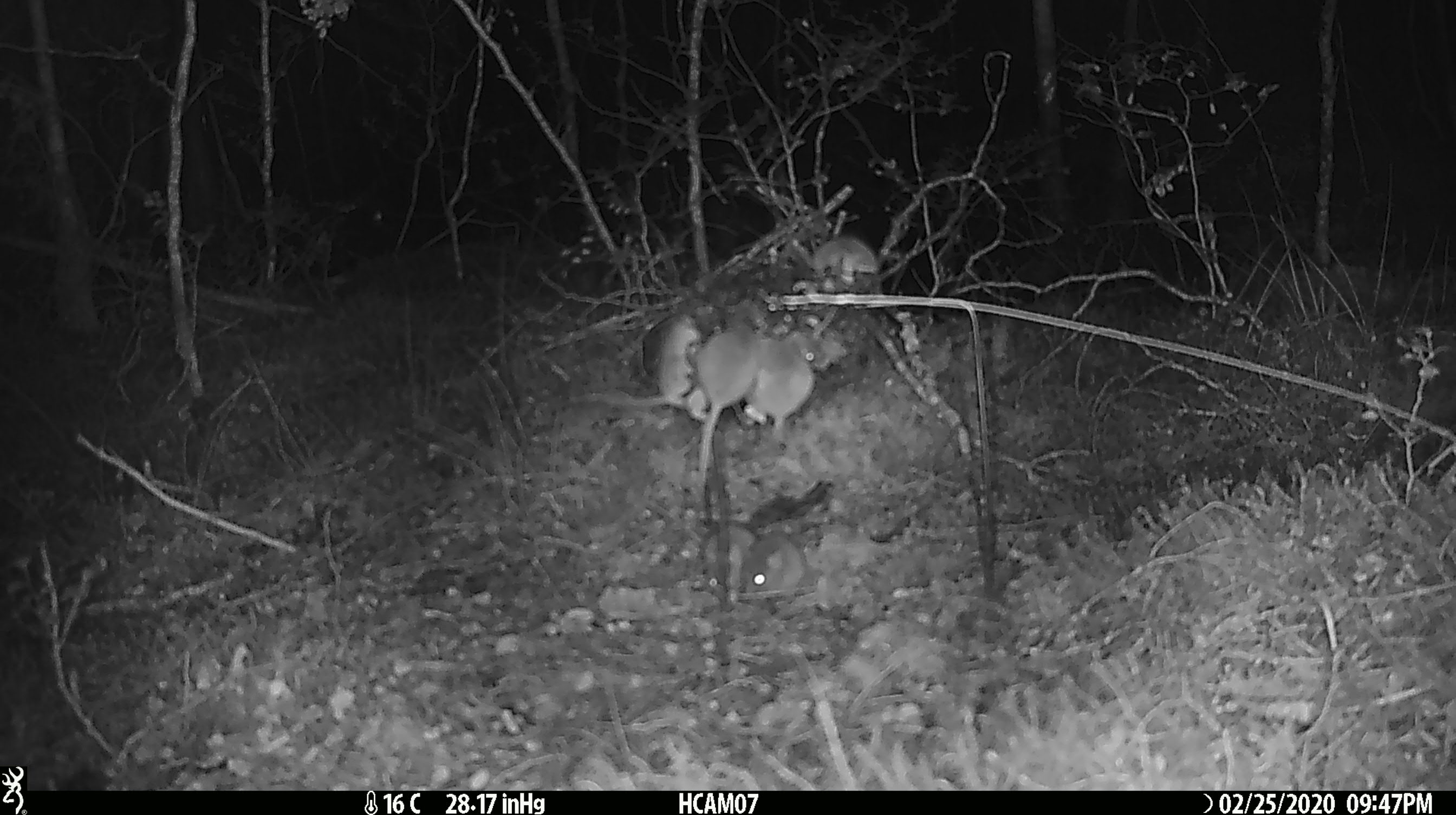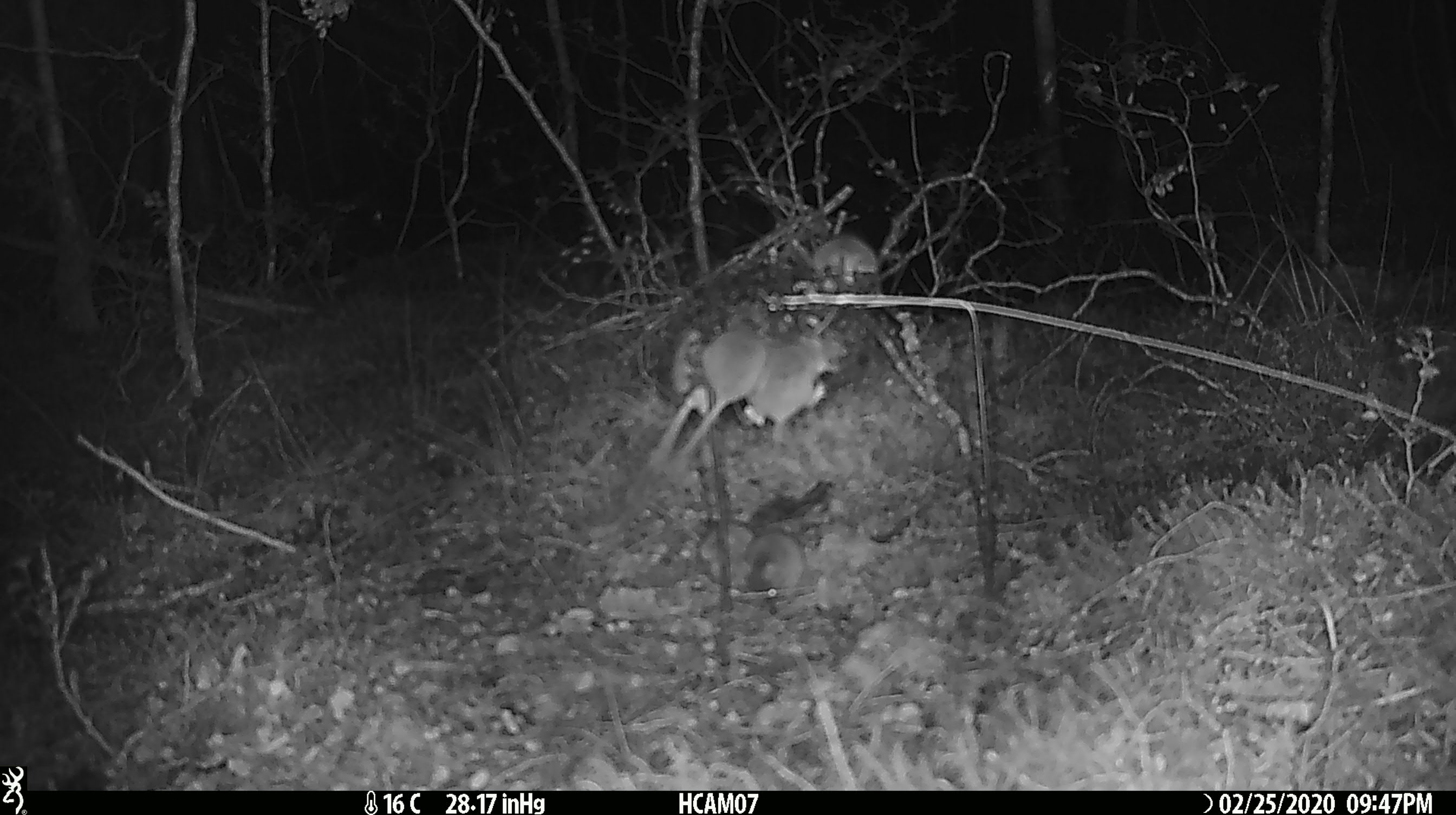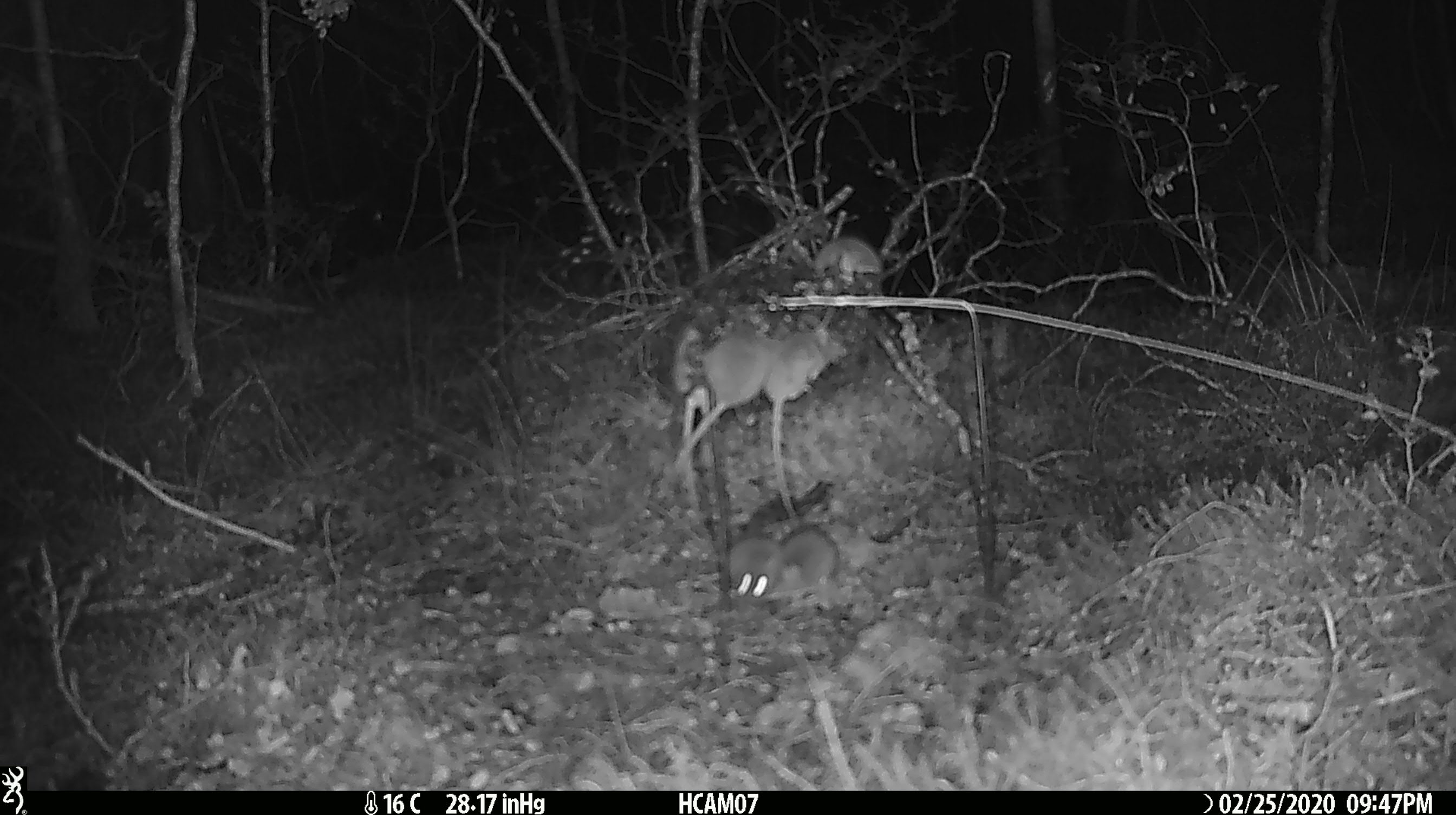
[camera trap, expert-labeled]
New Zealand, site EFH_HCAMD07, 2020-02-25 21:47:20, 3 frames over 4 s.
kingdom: Animalia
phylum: Chordata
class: Mammalia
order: Rodentia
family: Muridae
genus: Mus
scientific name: Mus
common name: mouse